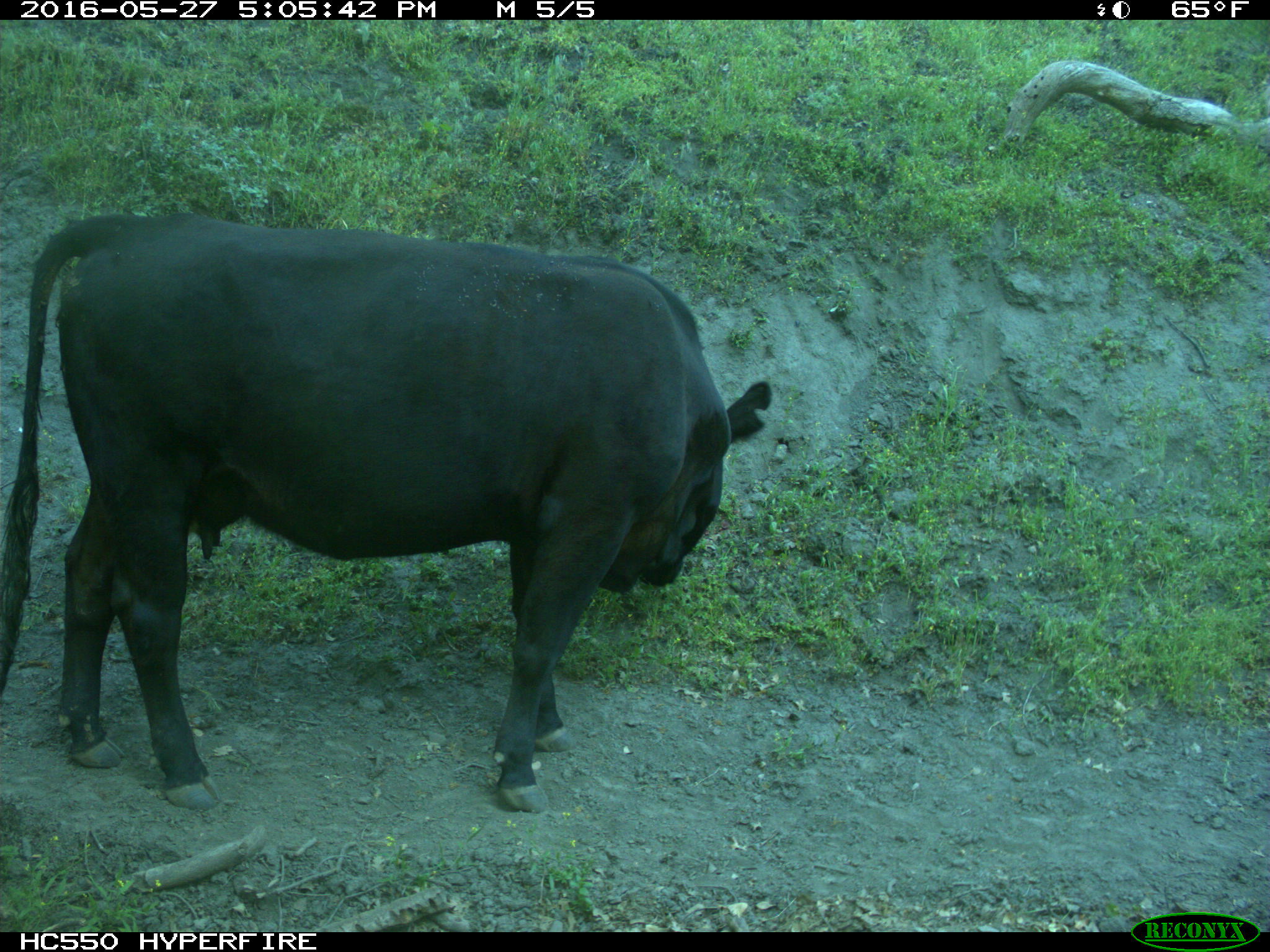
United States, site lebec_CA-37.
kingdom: Animalia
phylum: Chordata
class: Mammalia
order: Artiodactyla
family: Bovidae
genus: Bos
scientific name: Bos taurus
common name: domestic cow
Bos taurus (domestic cow).